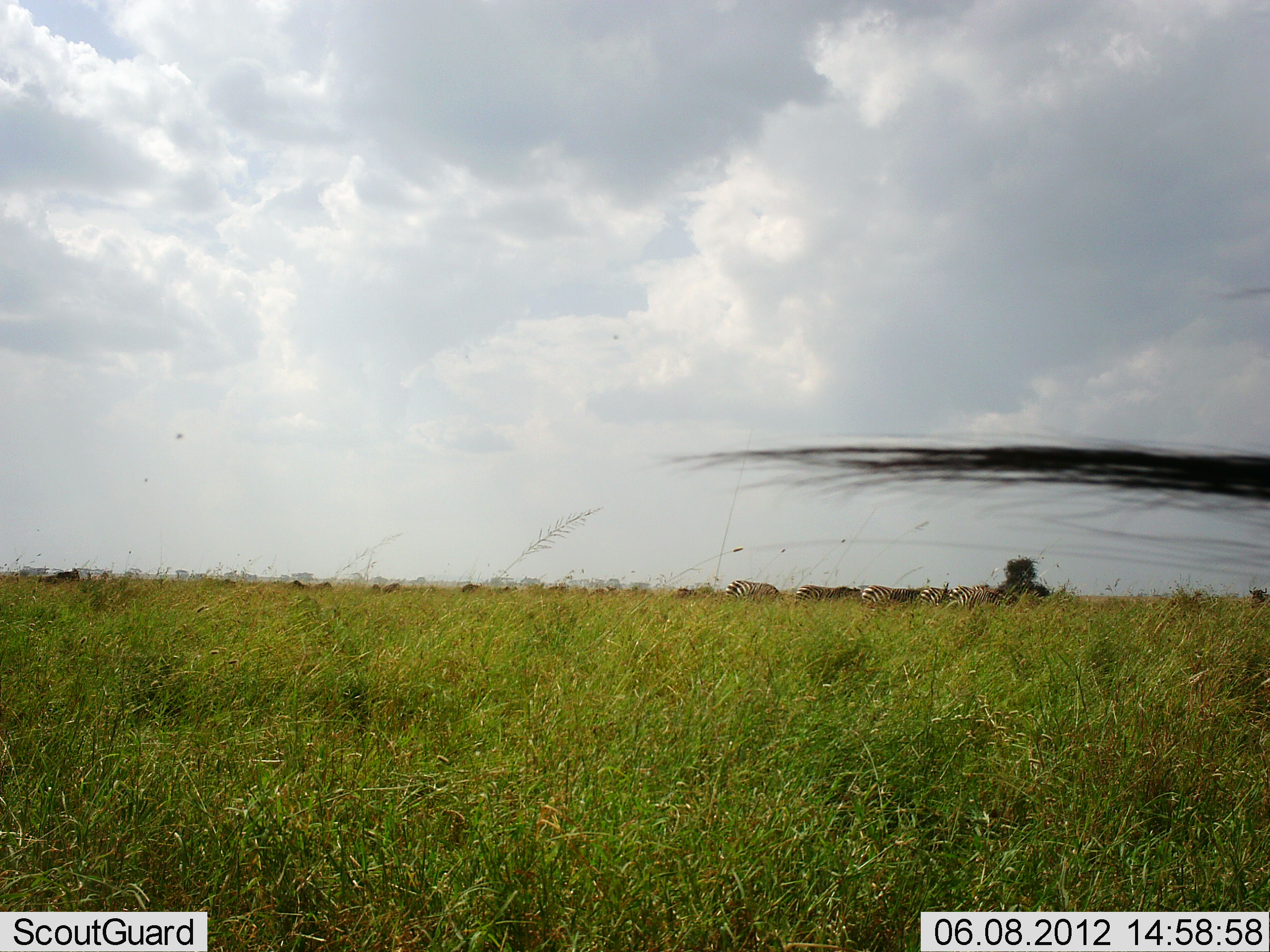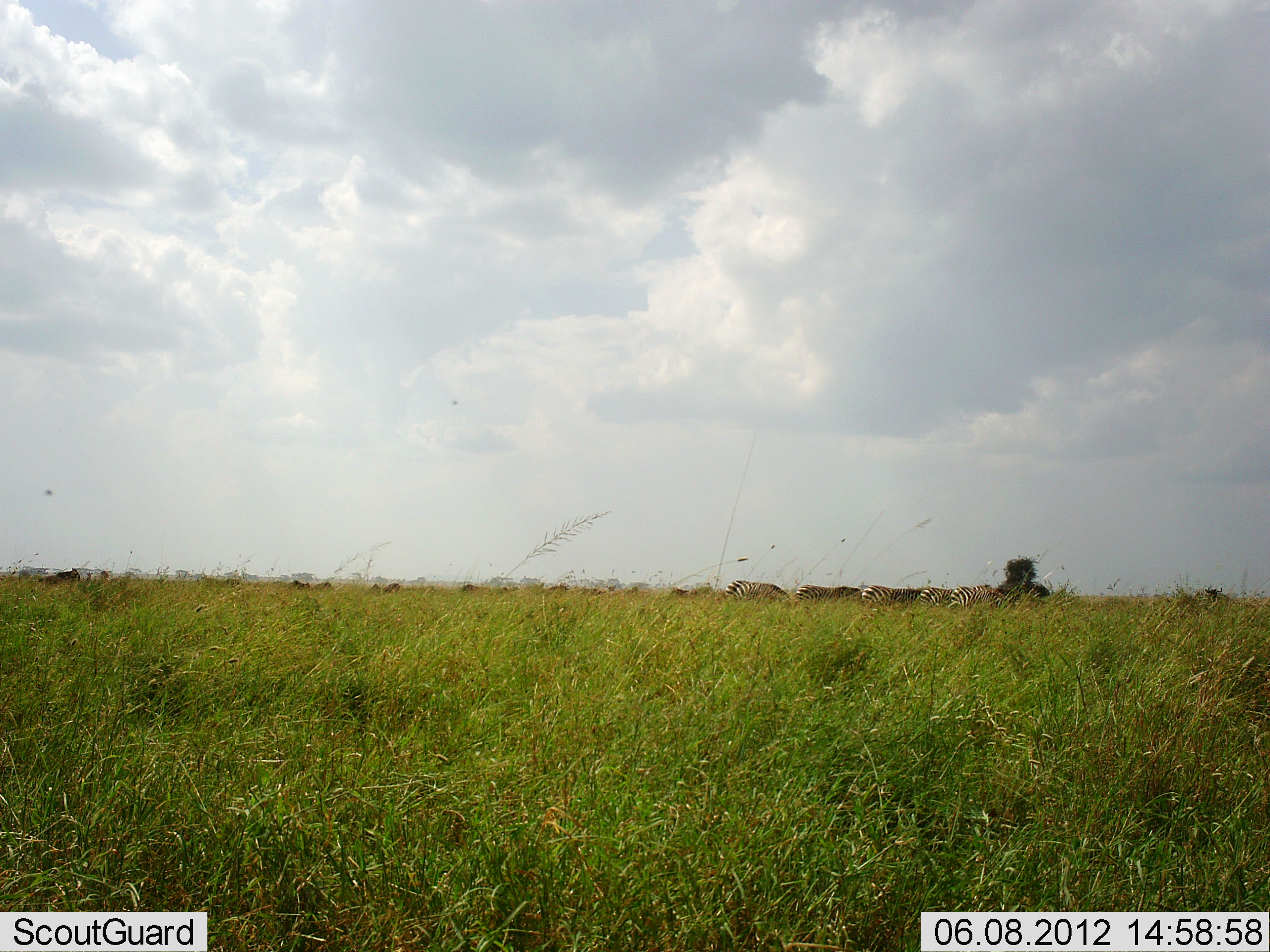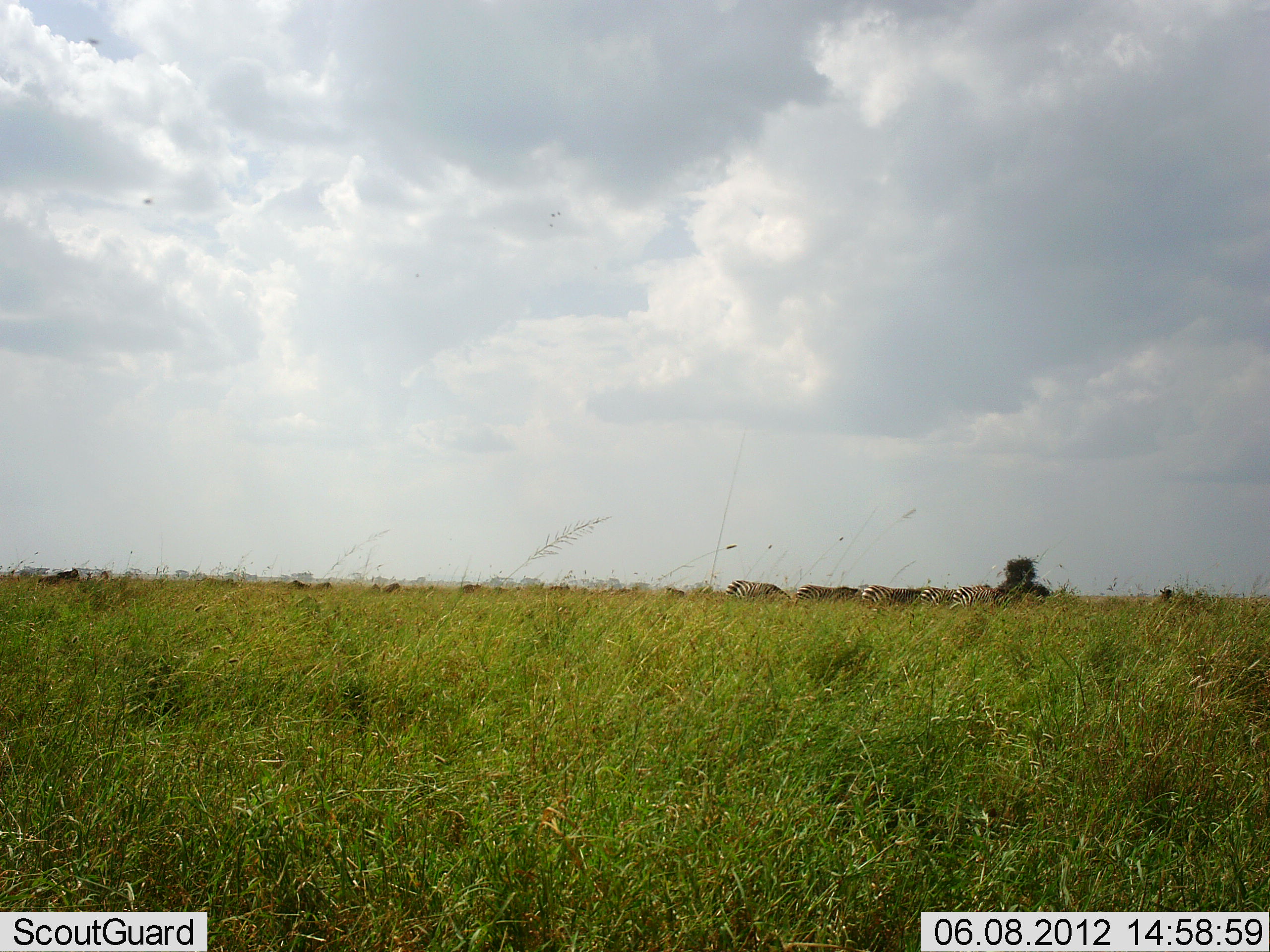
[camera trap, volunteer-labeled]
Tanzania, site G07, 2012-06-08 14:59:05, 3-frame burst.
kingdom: Animalia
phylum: Chordata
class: Mammalia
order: Perissodactyla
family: Equidae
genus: Equus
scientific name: Equus quagga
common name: plains zebra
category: zebra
Zebra (plains zebra) (Equus quagga), count 6. Behavior (volunteer vote fractions): standing 53%, resting 0%, moving 13%, interacting 0%. Young present (vote fraction): 0%. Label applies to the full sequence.